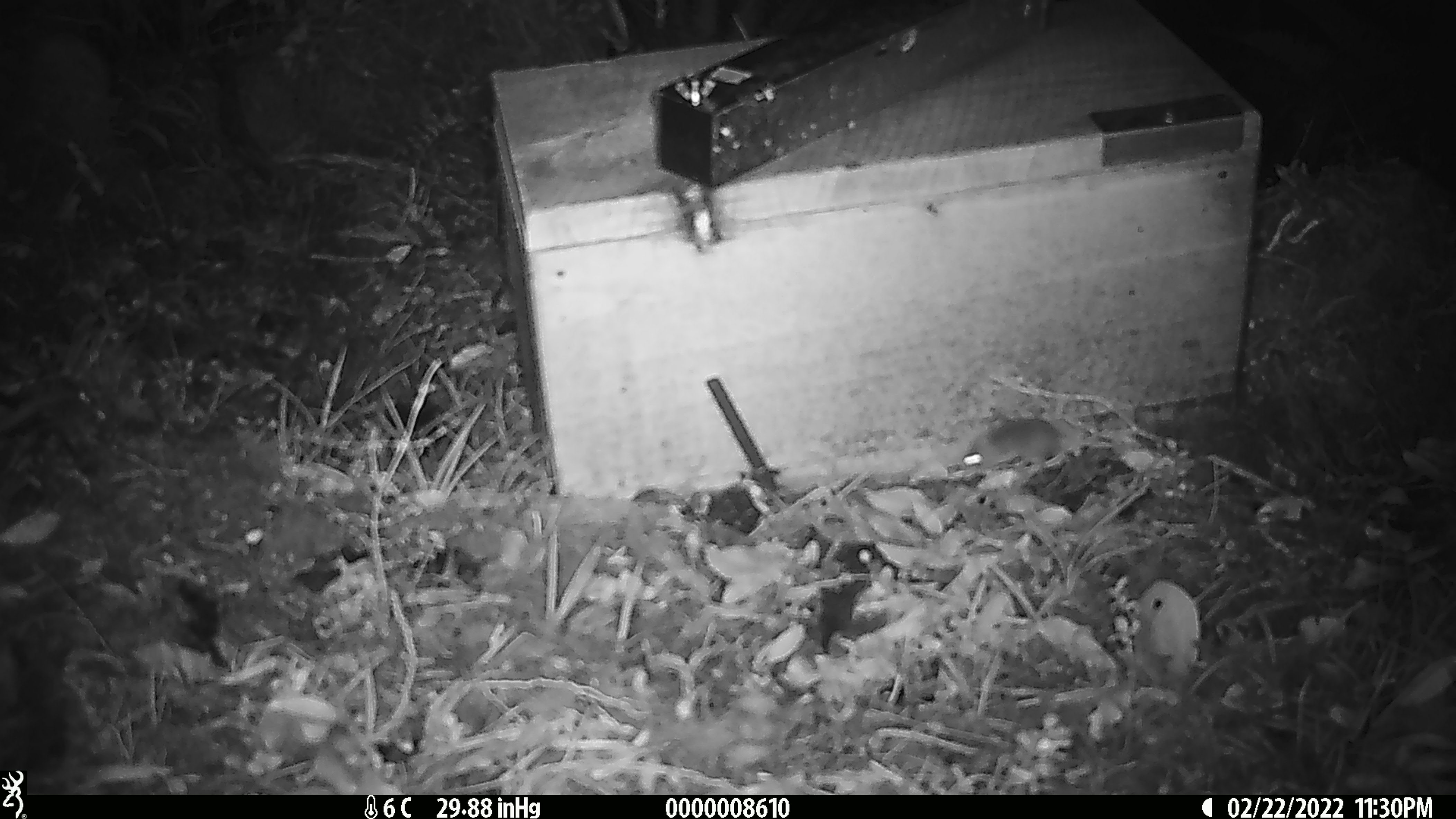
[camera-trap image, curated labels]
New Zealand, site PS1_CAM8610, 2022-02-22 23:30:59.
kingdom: Animalia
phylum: Chordata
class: Mammalia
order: Rodentia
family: Muridae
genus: Mus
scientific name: Mus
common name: mouse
Mouse (Mus).